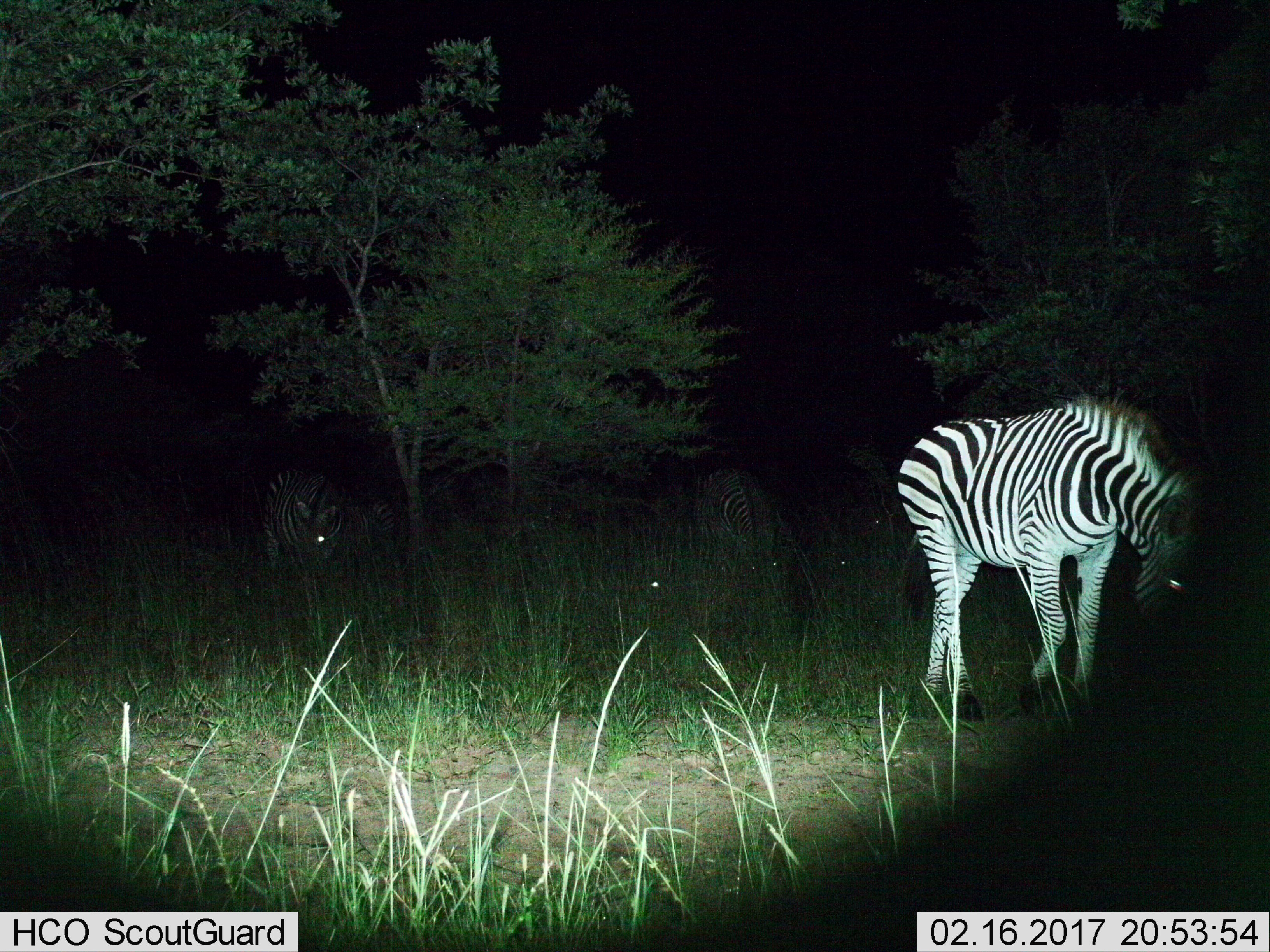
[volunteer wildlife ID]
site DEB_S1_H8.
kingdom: Animalia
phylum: Chordata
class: Mammalia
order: Perissodactyla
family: Equidae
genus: Equus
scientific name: Equus quagga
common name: plains zebra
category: zebraplains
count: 4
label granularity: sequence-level